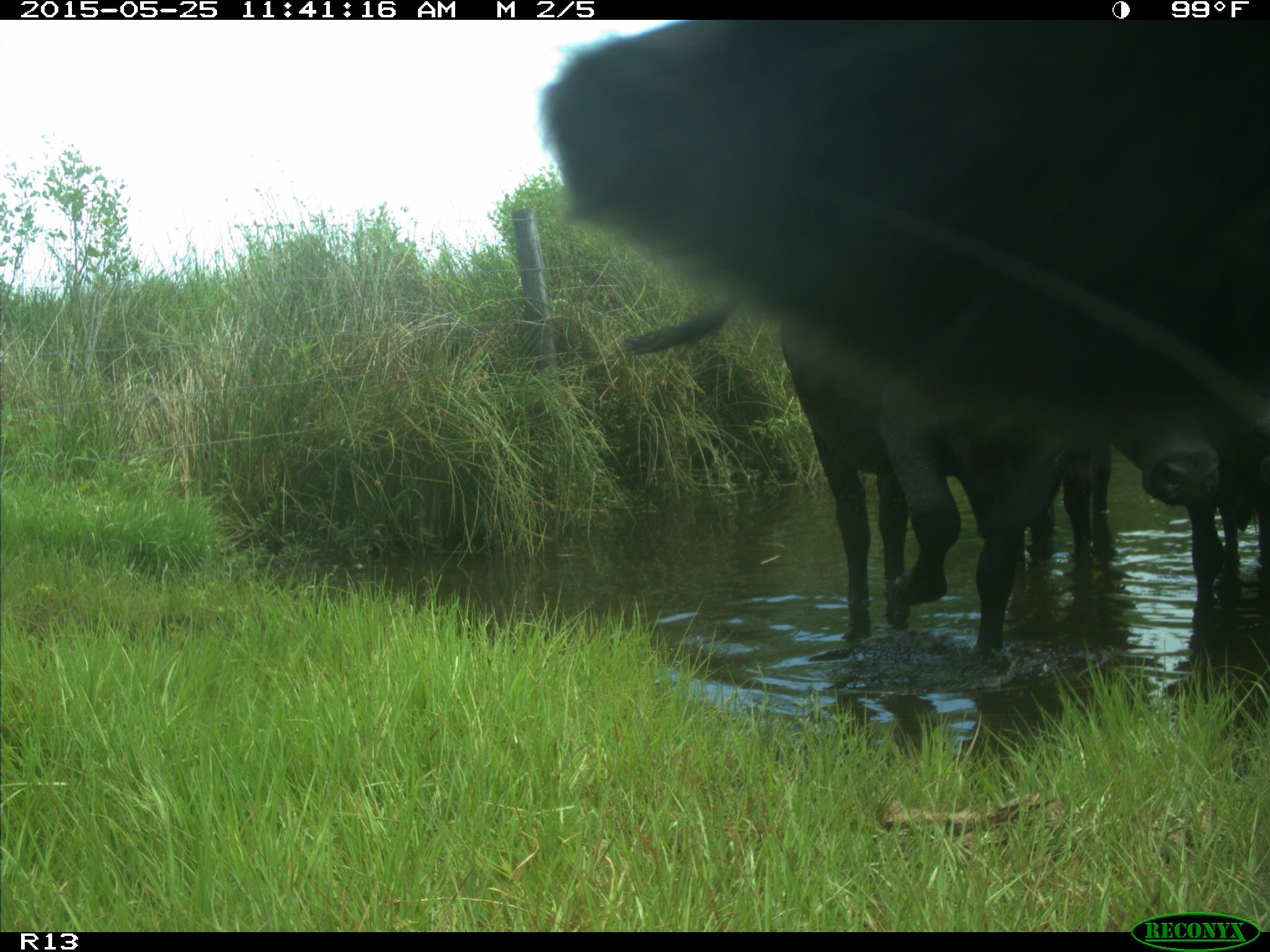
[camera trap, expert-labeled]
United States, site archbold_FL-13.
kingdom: Animalia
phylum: Chordata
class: Mammalia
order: Artiodactyla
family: Bovidae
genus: Bos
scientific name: Bos taurus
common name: domestic cow